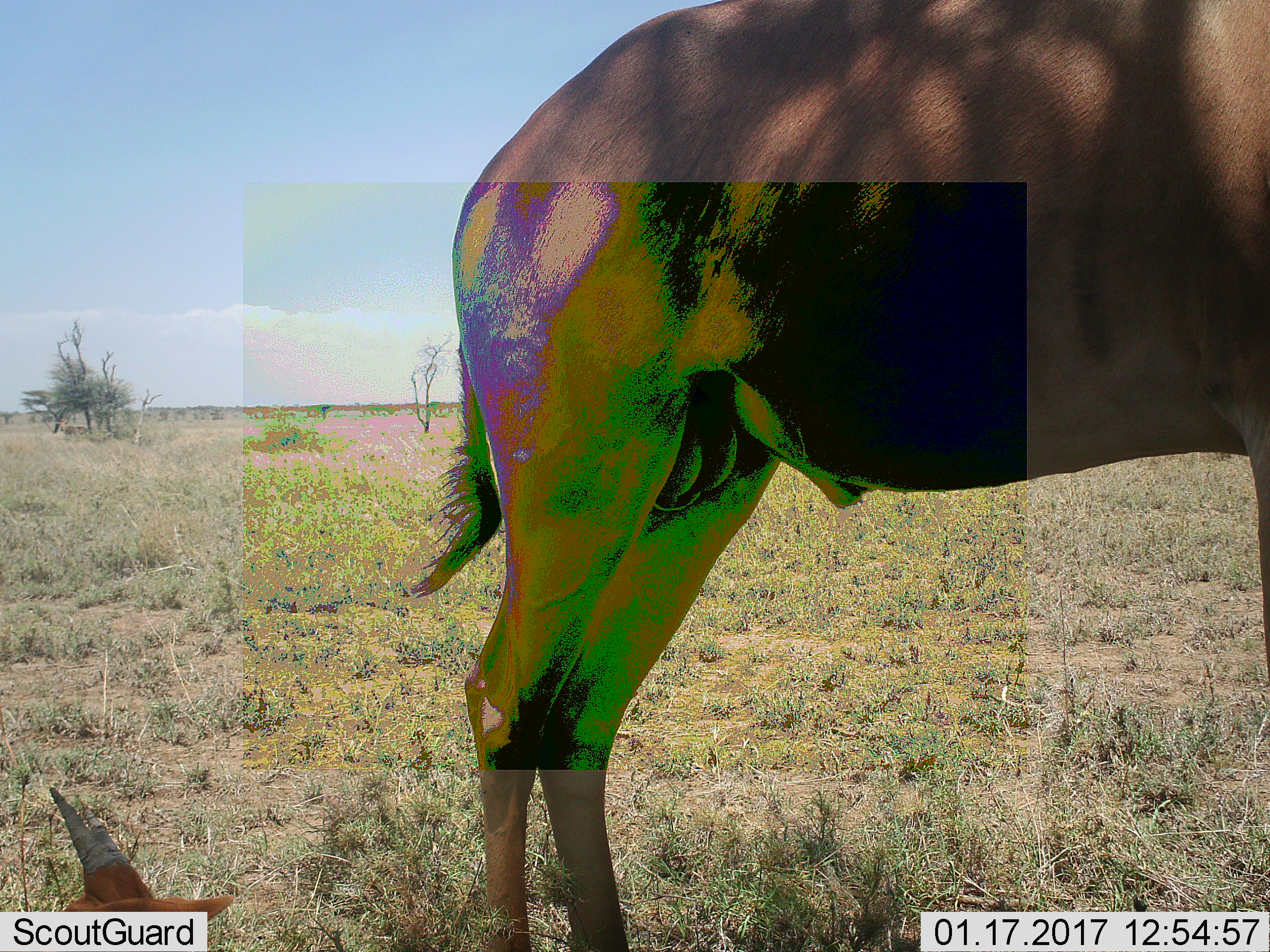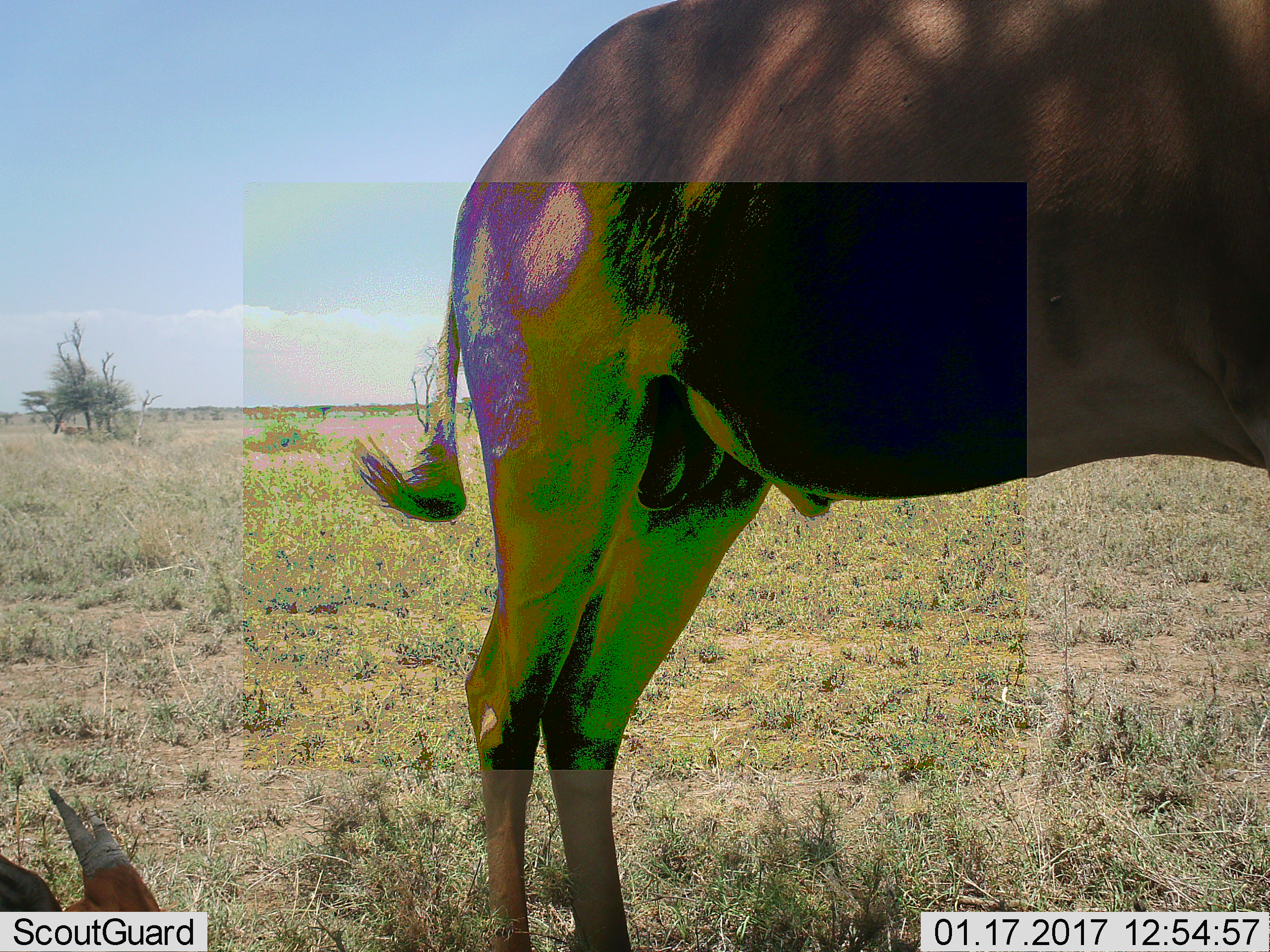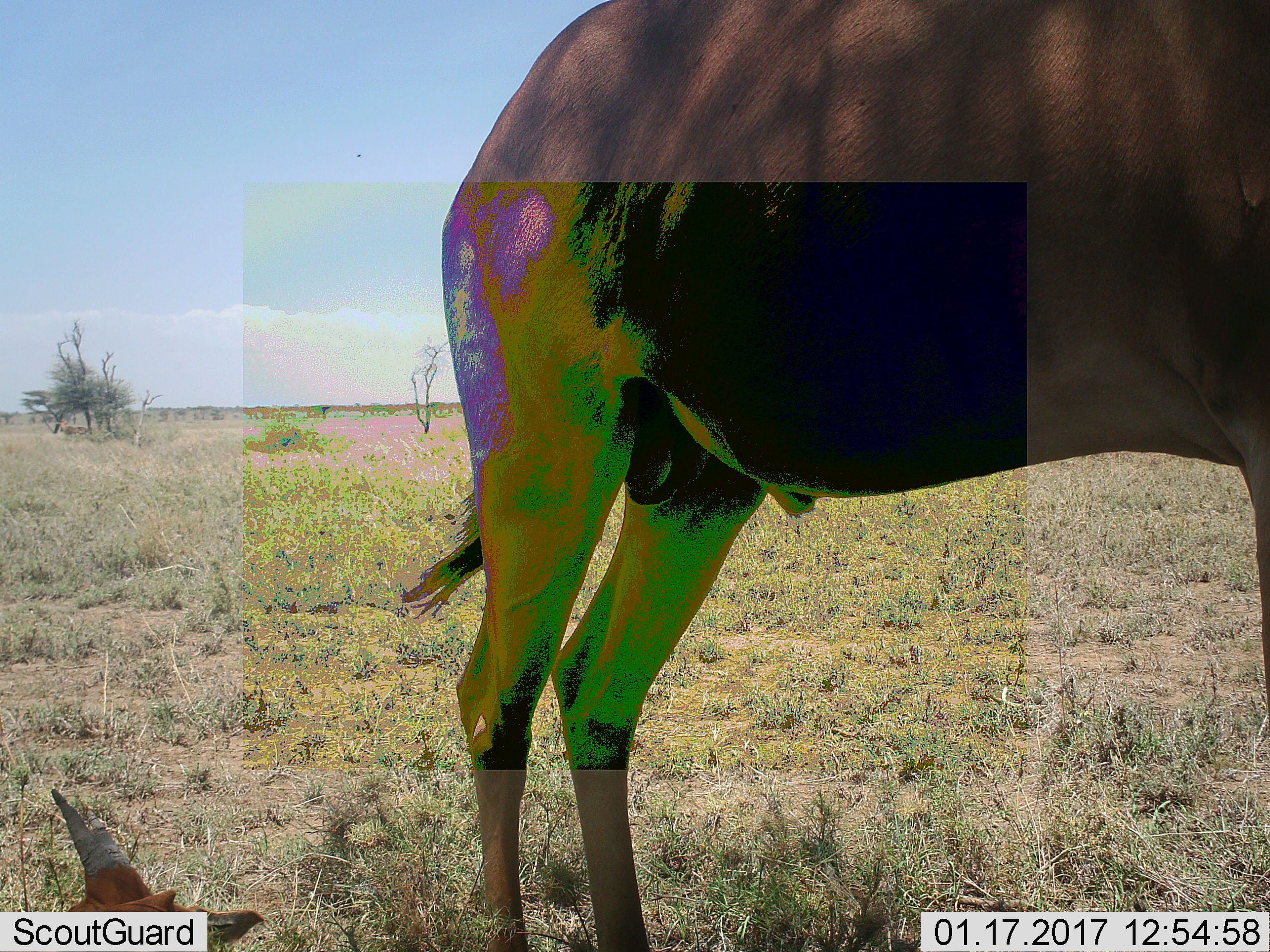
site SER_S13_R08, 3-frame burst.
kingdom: Animalia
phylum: Chordata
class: Mammalia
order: Artiodactyla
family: Bovidae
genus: Alcelaphus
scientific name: Alcelaphus buselaphus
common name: hartebeest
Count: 2.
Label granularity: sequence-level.